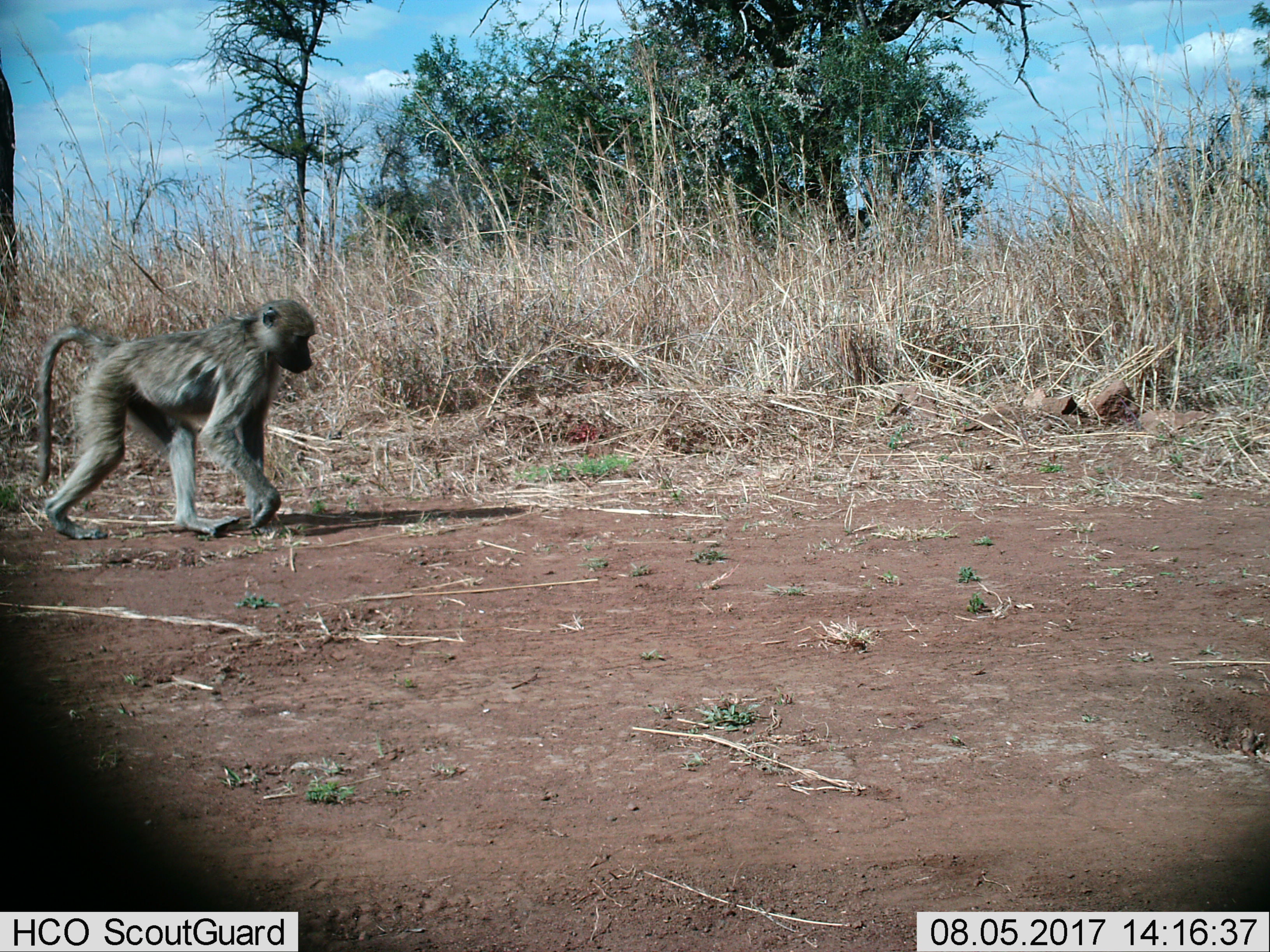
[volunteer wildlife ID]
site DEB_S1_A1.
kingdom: Animalia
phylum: Chordata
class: Mammalia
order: Primates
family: Cercopithecidae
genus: Papio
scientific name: Papio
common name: baboon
Baboon (Papio), count 1. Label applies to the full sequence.